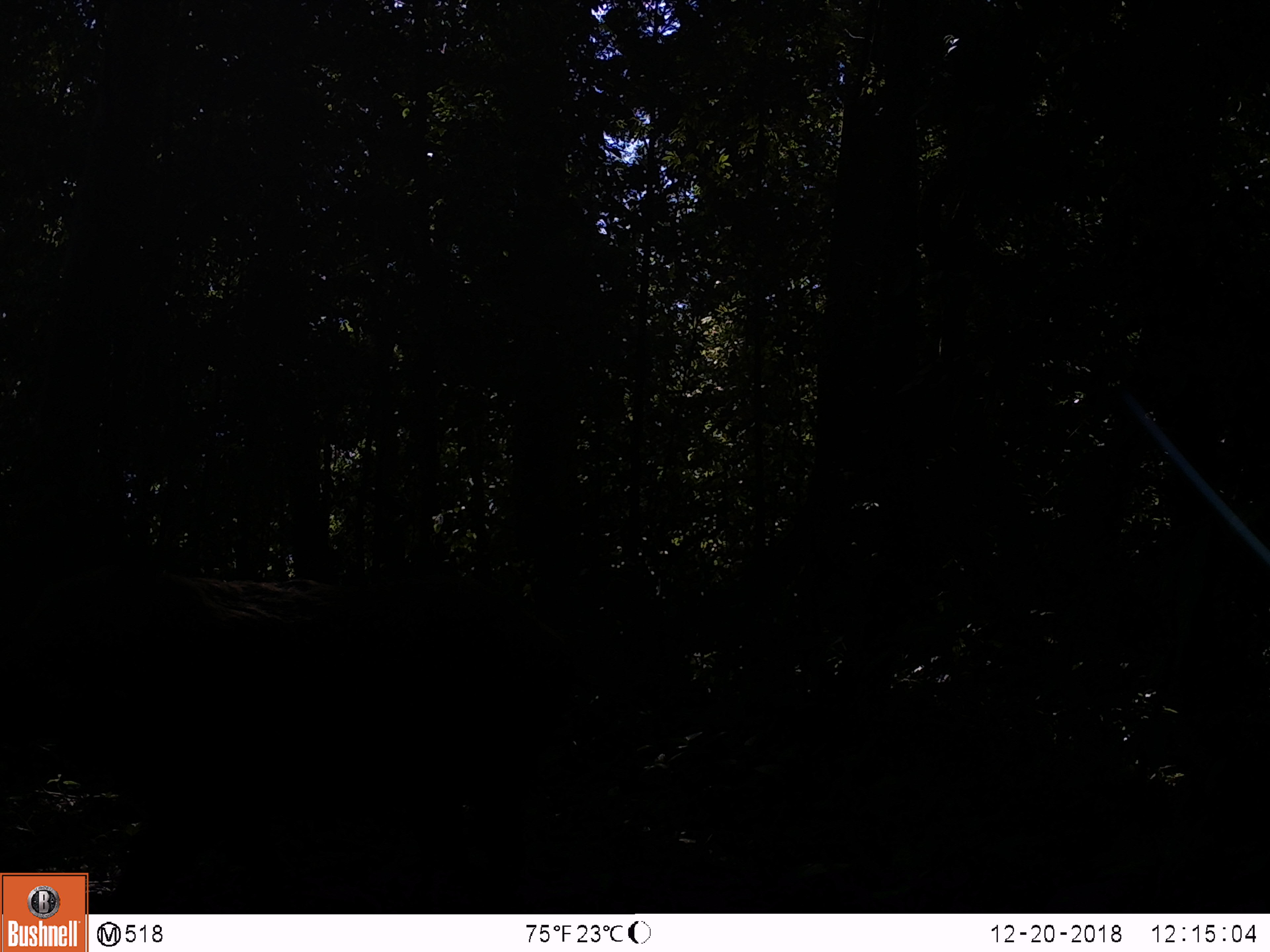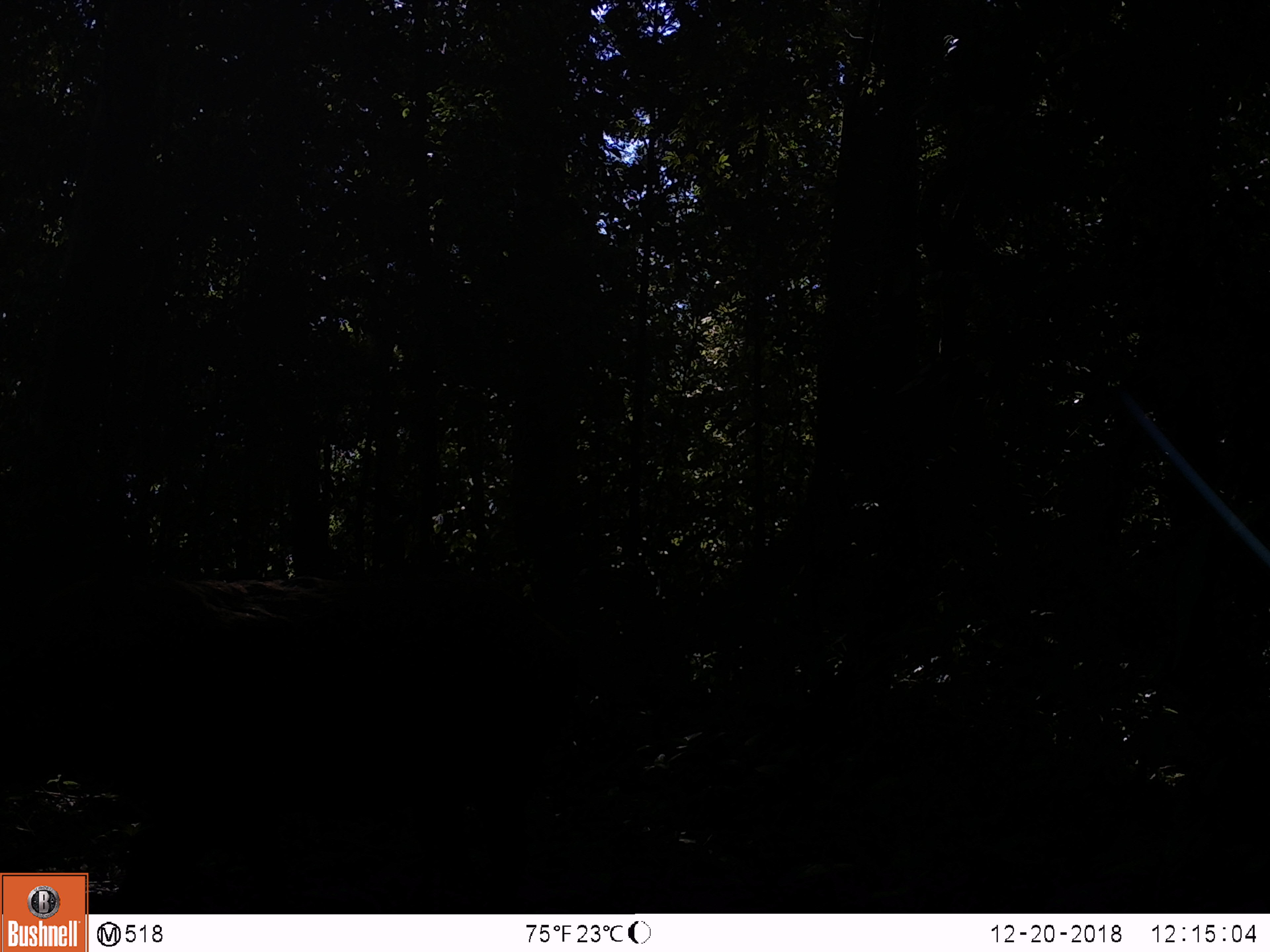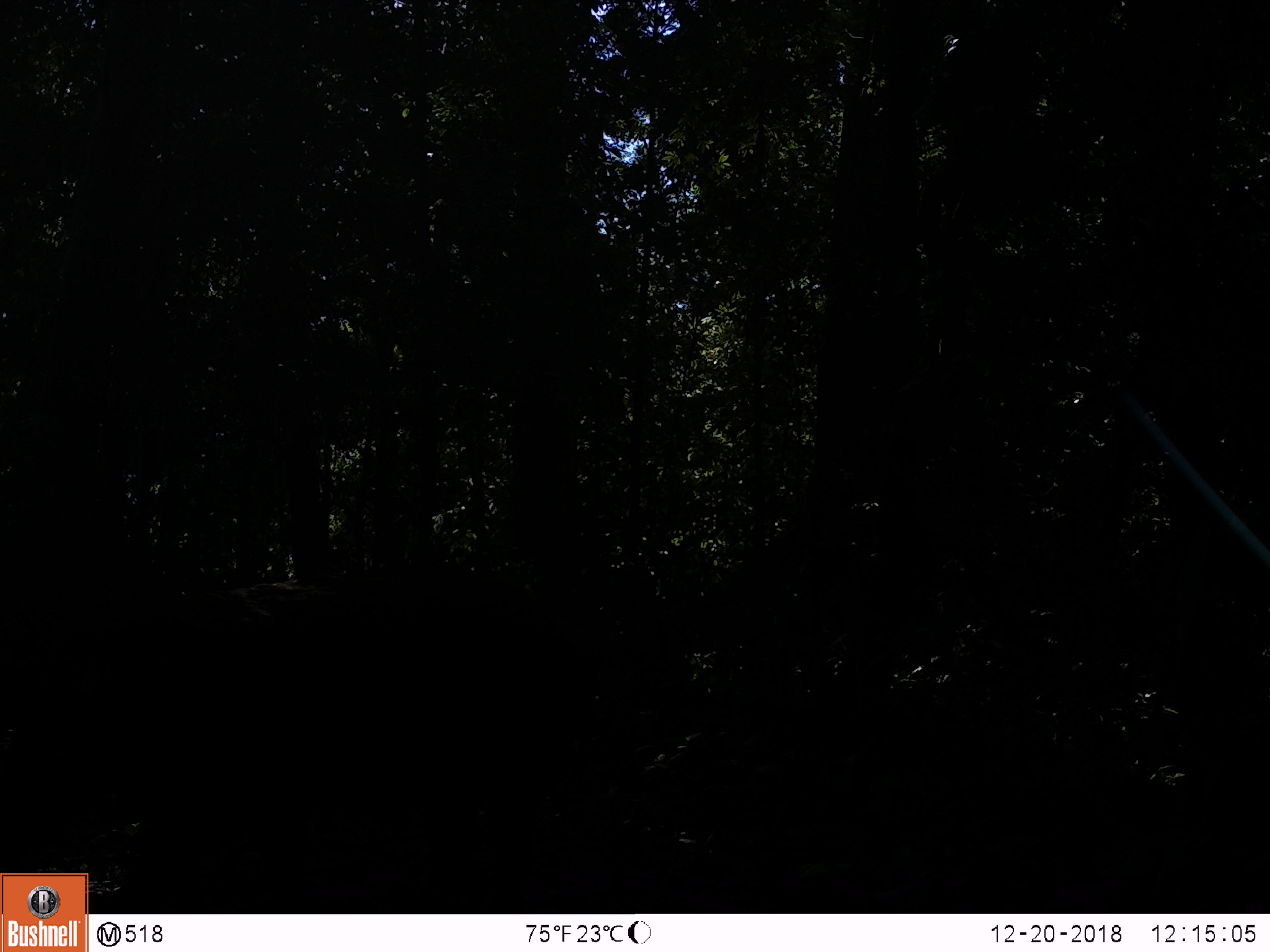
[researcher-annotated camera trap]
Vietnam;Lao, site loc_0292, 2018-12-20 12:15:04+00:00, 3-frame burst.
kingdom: Animalia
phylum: Chordata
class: Mammalia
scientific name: Mammalia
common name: mammal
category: unidentified mammal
Unidentified mammal (mammal) (Mammalia). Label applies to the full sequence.